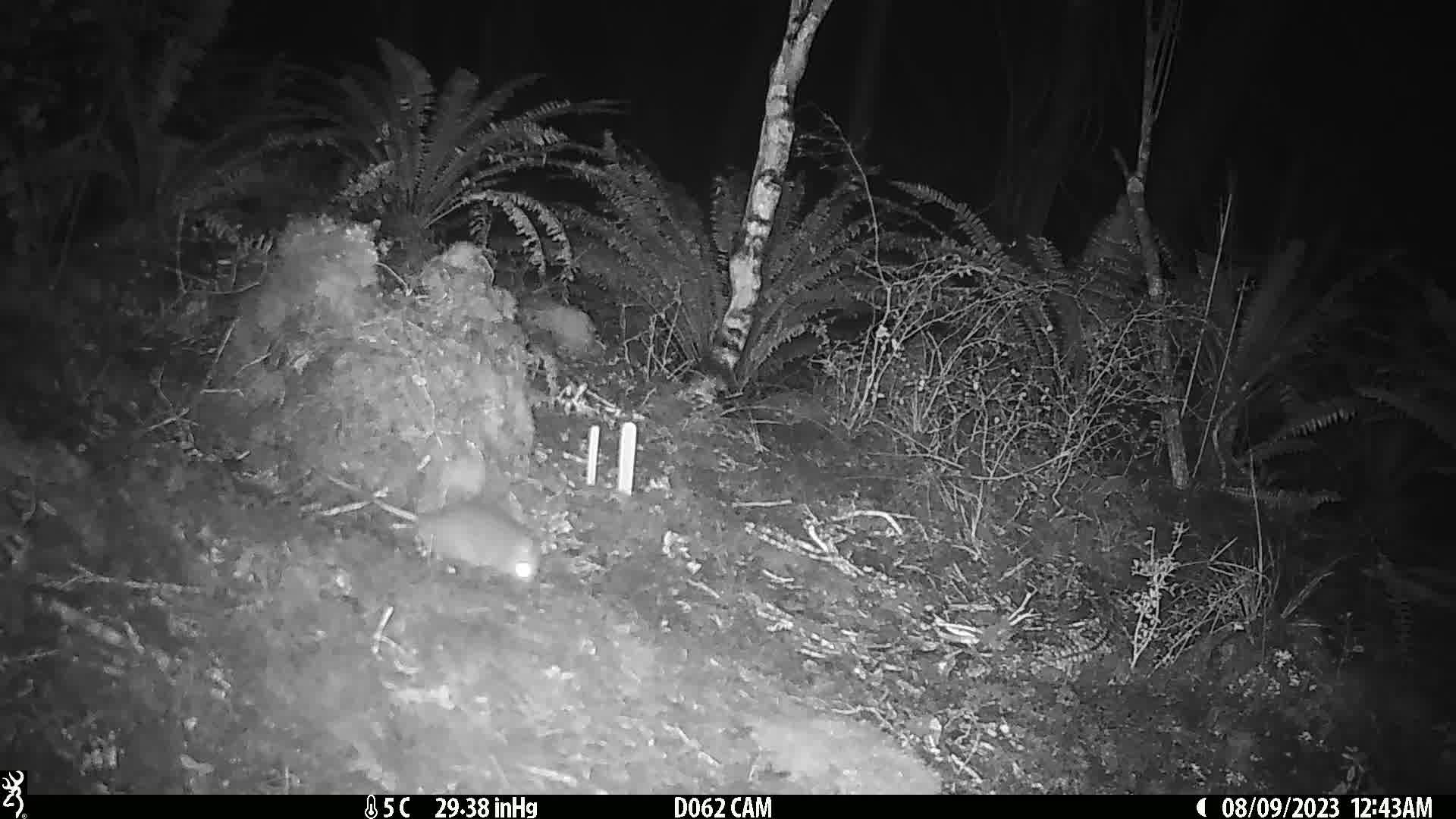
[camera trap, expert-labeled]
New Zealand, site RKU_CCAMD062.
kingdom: Animalia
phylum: Chordata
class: Mammalia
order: Rodentia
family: Muridae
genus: Rattus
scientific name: Rattus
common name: rat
Rat (Rattus).